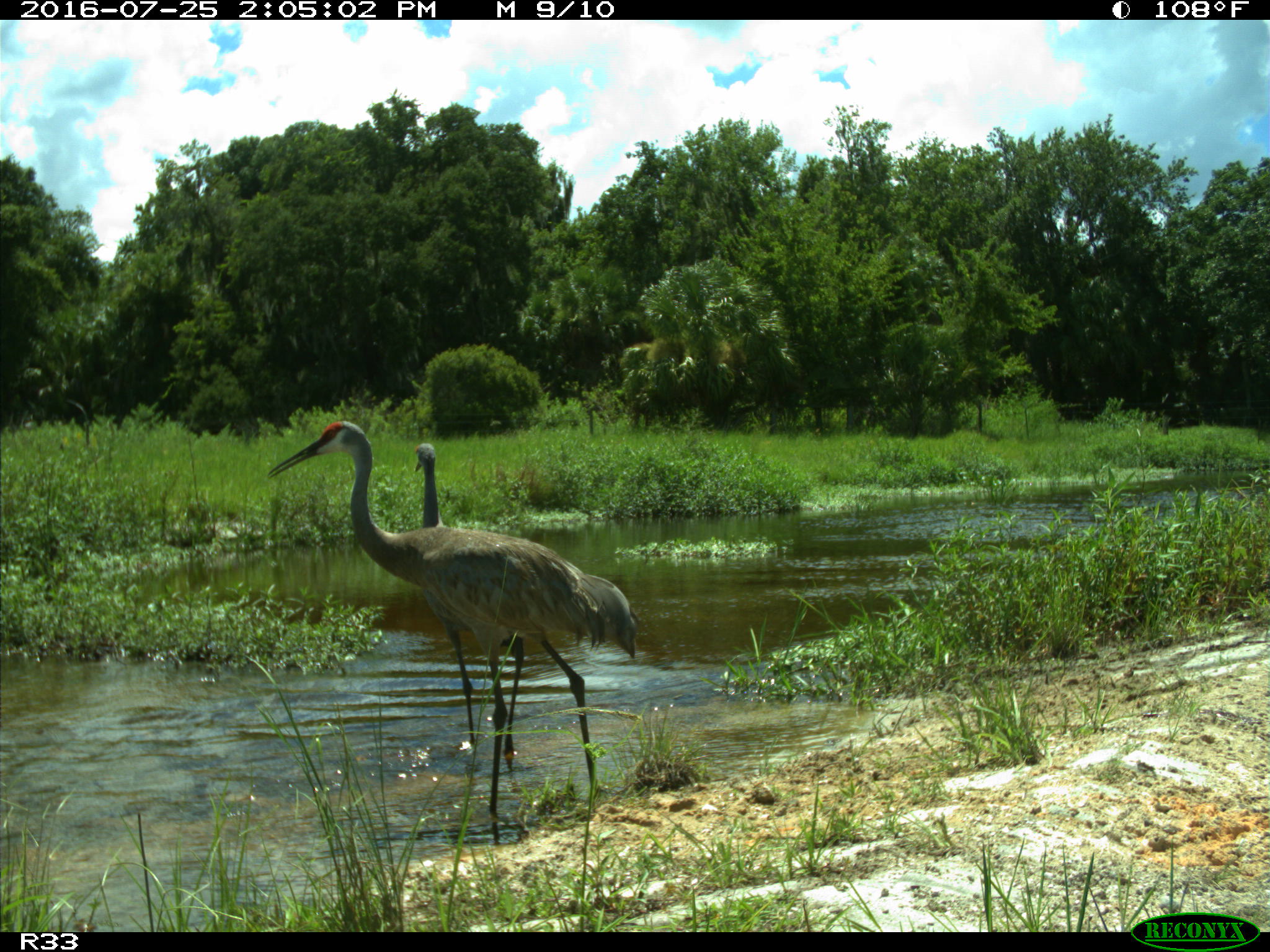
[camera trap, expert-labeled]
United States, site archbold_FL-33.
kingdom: Animalia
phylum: Chordata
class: Aves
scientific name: Aves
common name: birds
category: unidentified bird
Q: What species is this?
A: Unidentified bird (birds) (Aves).